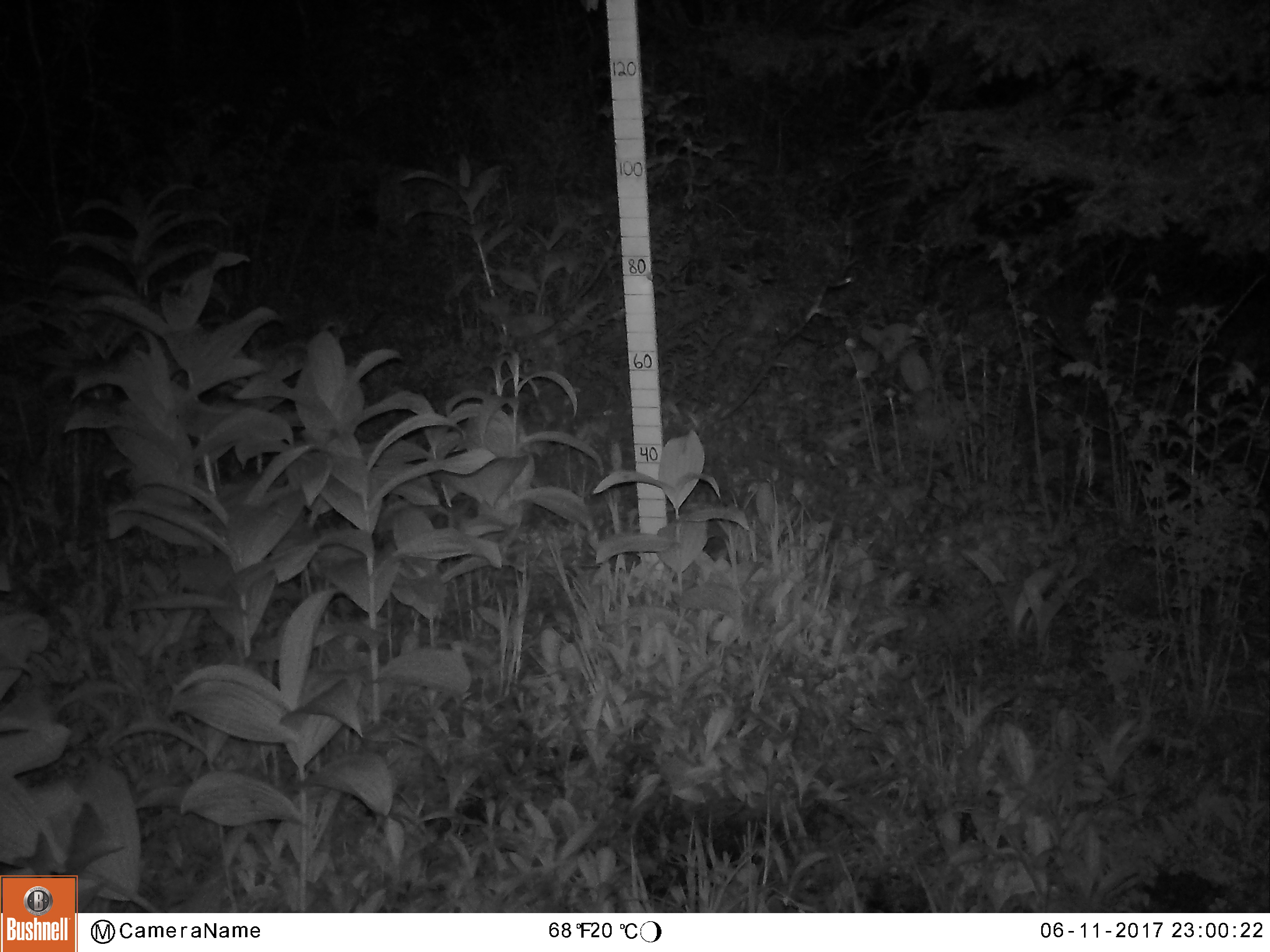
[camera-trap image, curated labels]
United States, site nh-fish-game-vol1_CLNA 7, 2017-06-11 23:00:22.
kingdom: Animalia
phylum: Chordata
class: Mammalia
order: Artiodactyla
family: Cervidae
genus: Odocoileus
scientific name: Odocoileus virginianus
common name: white-tailed deer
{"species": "white-tailed deer (Odocoileus virginianus)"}